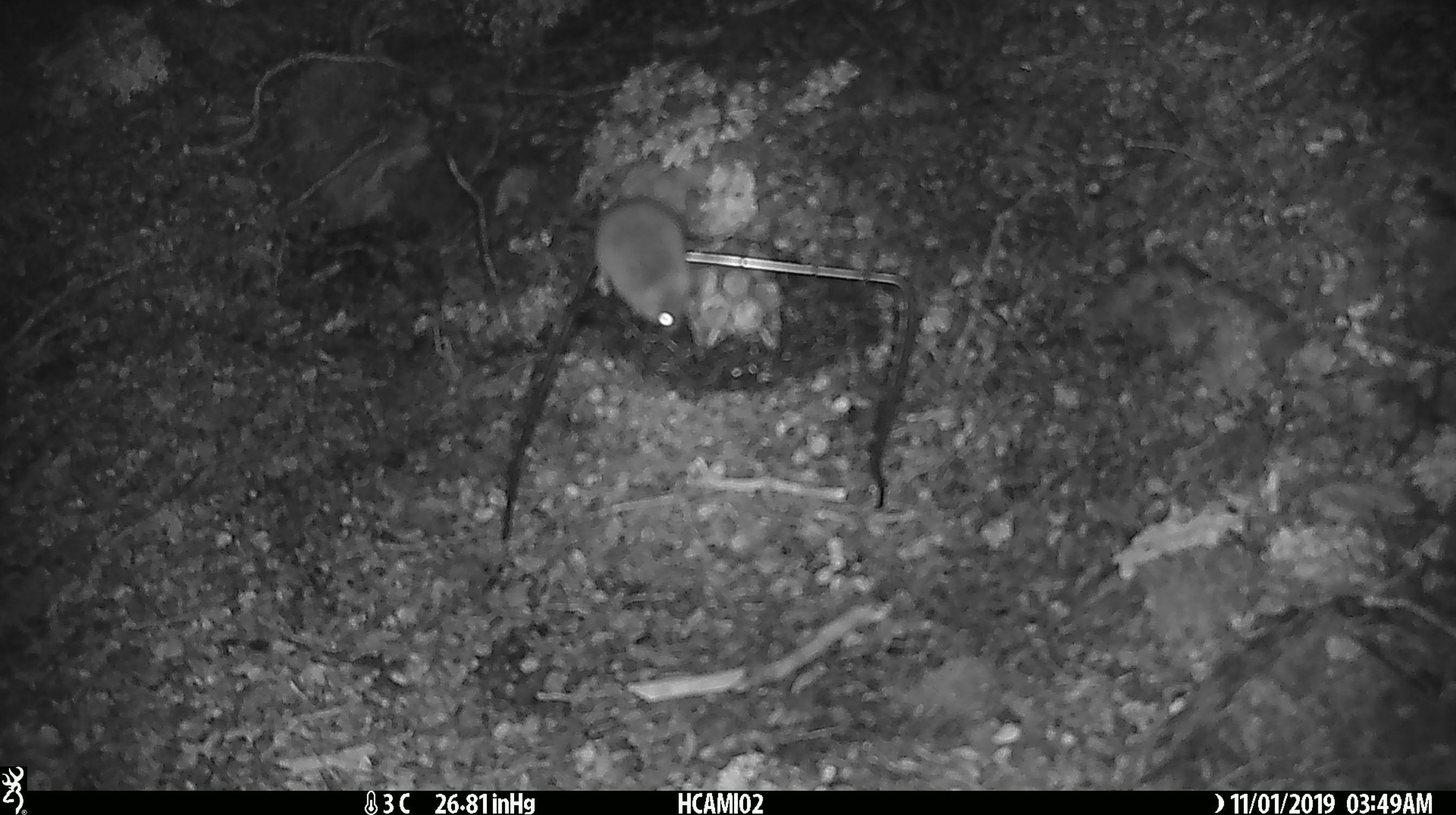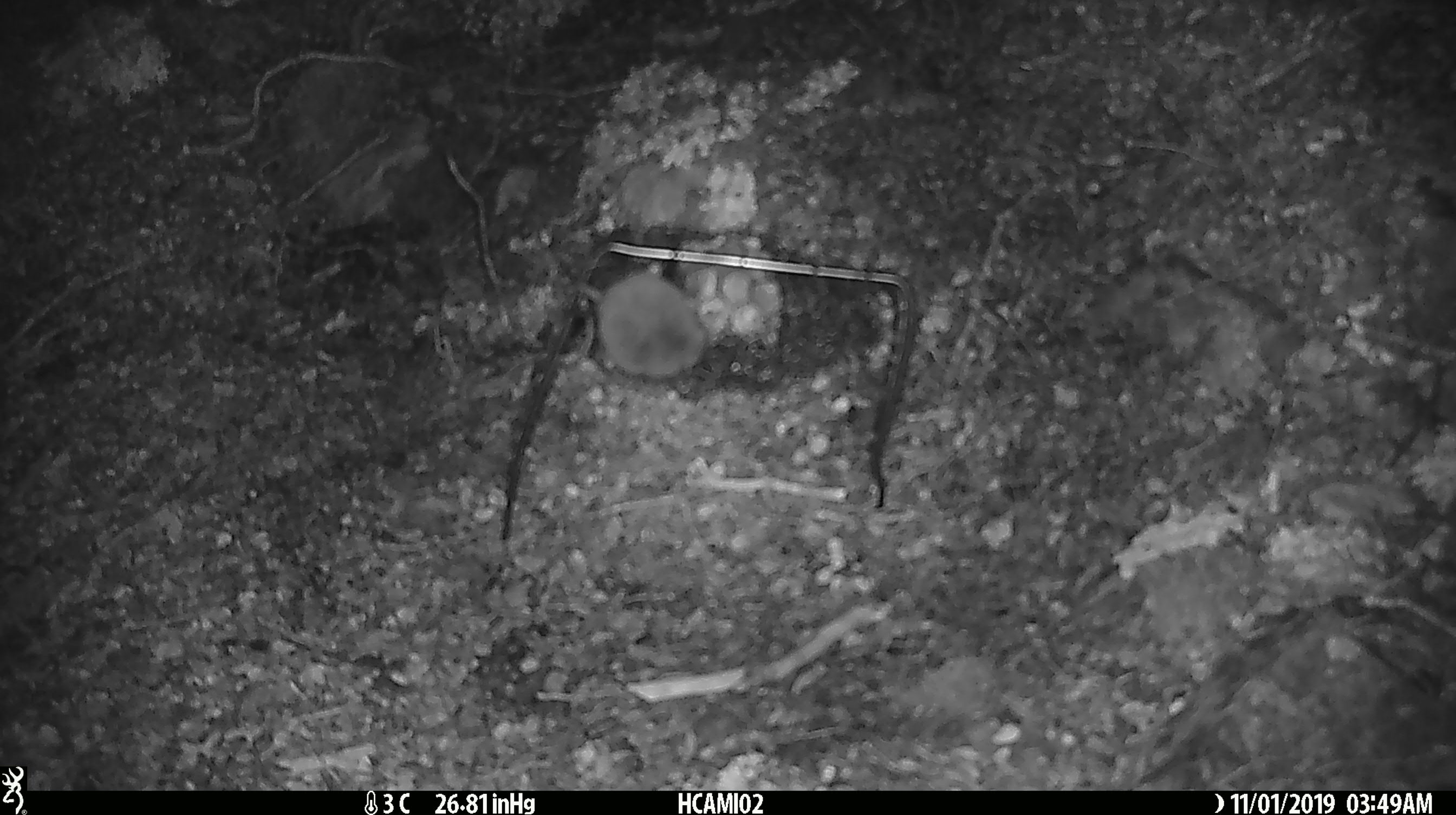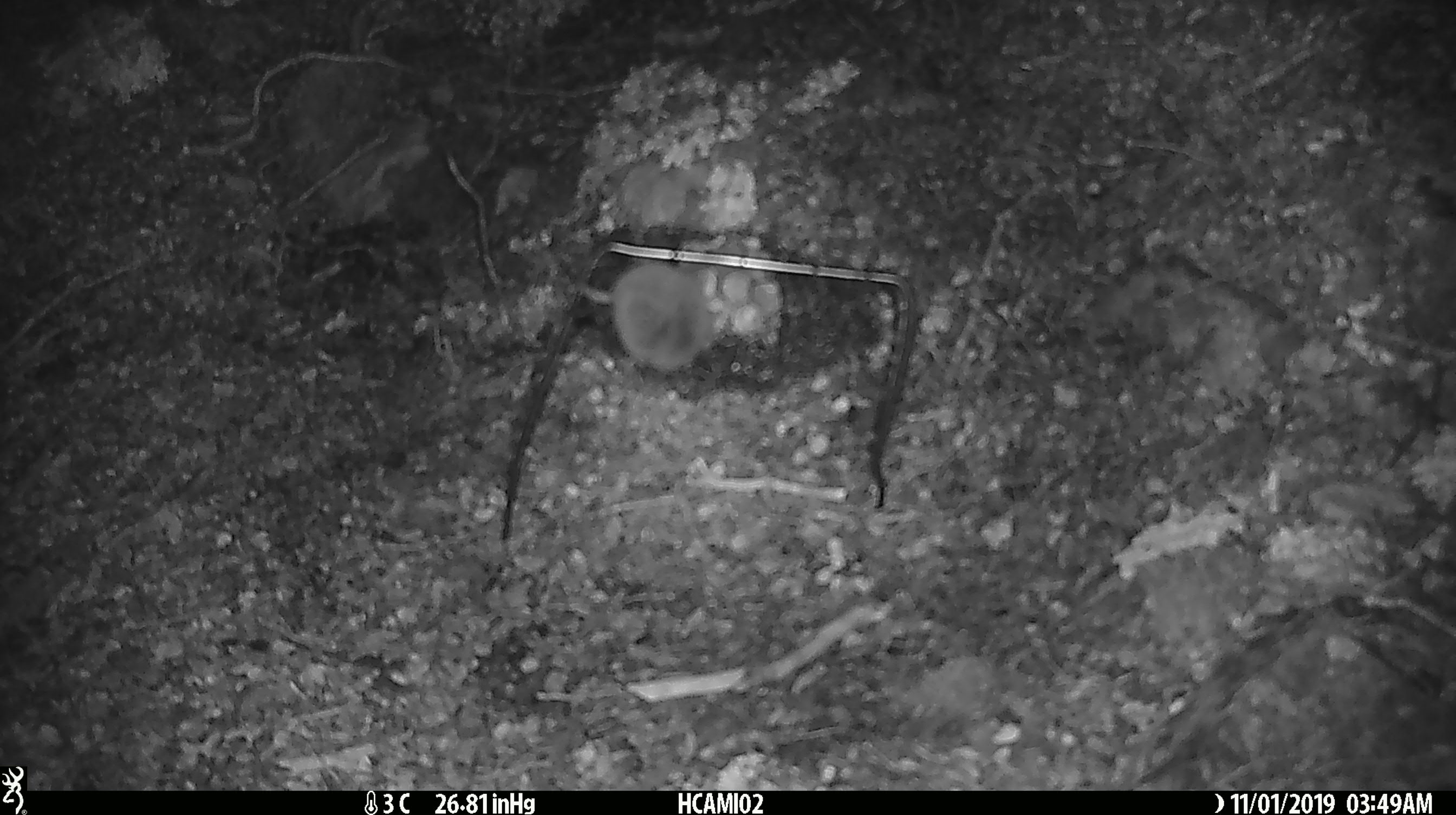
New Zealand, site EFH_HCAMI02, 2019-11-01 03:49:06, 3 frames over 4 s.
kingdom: Animalia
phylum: Chordata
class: Mammalia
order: Rodentia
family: Muridae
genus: Mus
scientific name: Mus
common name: mouse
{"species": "mouse (Mus)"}